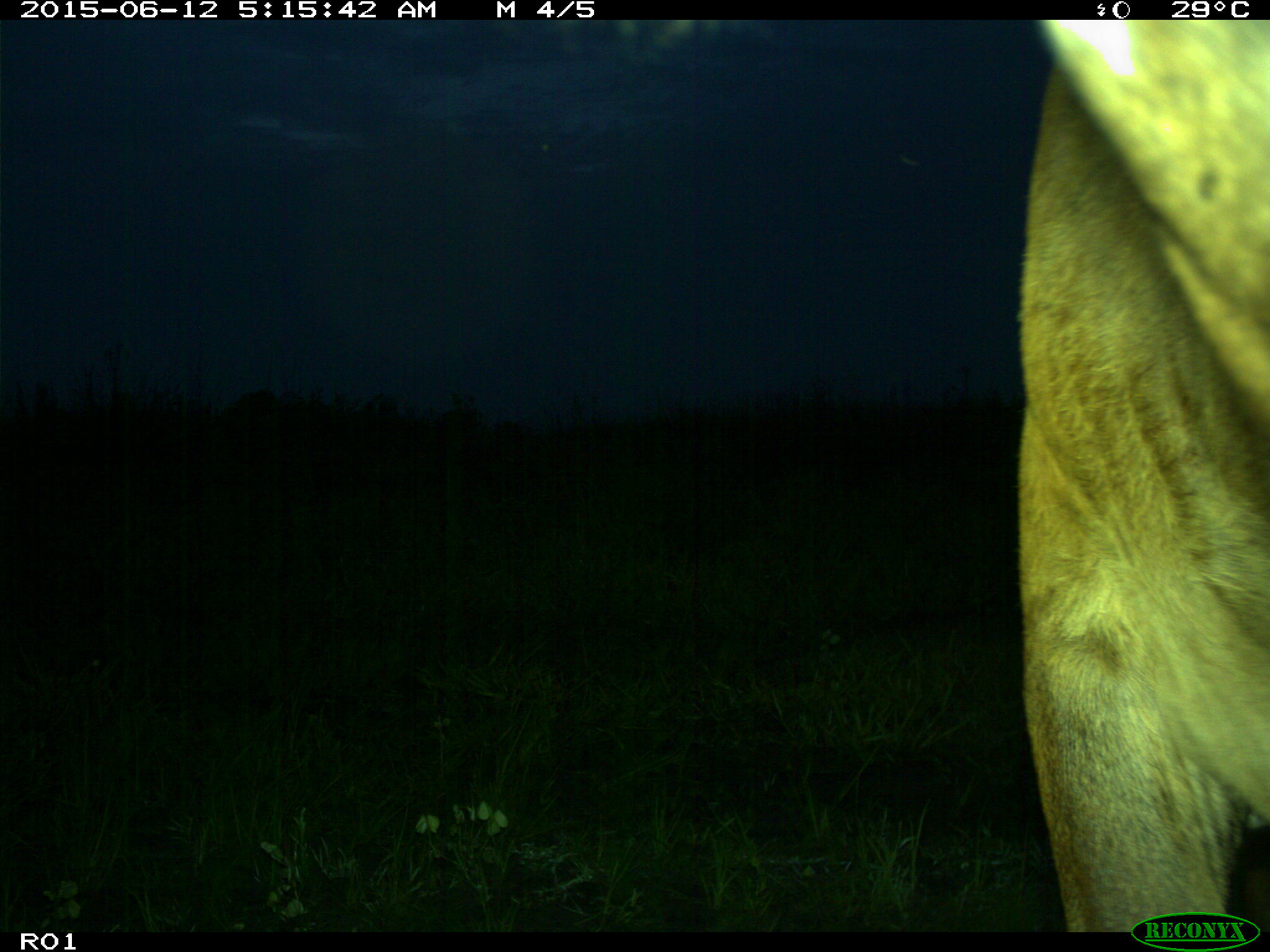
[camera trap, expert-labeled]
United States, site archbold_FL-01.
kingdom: Animalia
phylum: Chordata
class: Mammalia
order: Artiodactyla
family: Bovidae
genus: Bos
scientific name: Bos taurus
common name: domestic cow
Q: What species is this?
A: Bos taurus (domestic cow).